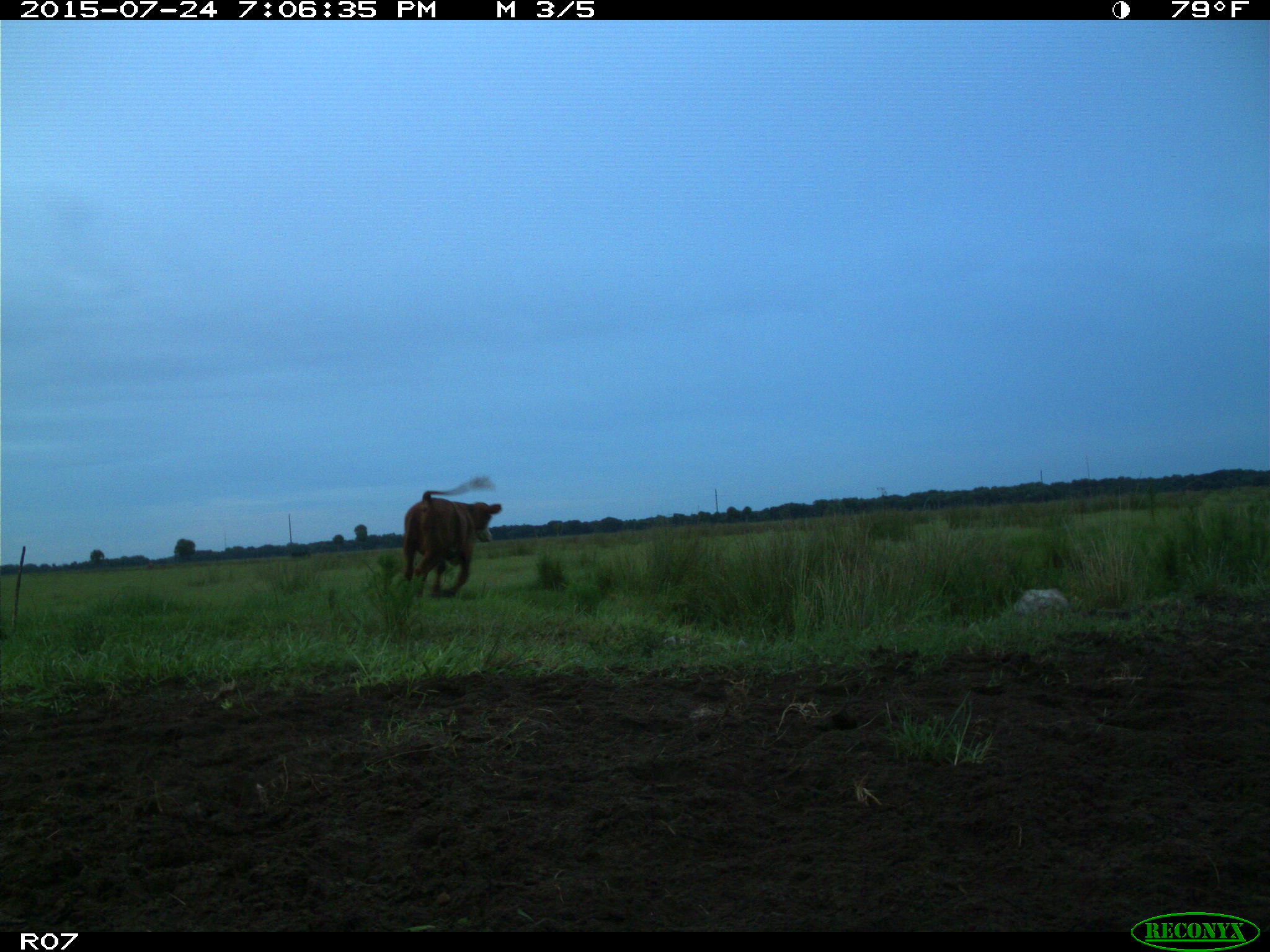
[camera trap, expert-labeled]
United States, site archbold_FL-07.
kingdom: Animalia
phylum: Chordata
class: Mammalia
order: Artiodactyla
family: Bovidae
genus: Bos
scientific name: Bos taurus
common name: domestic cow